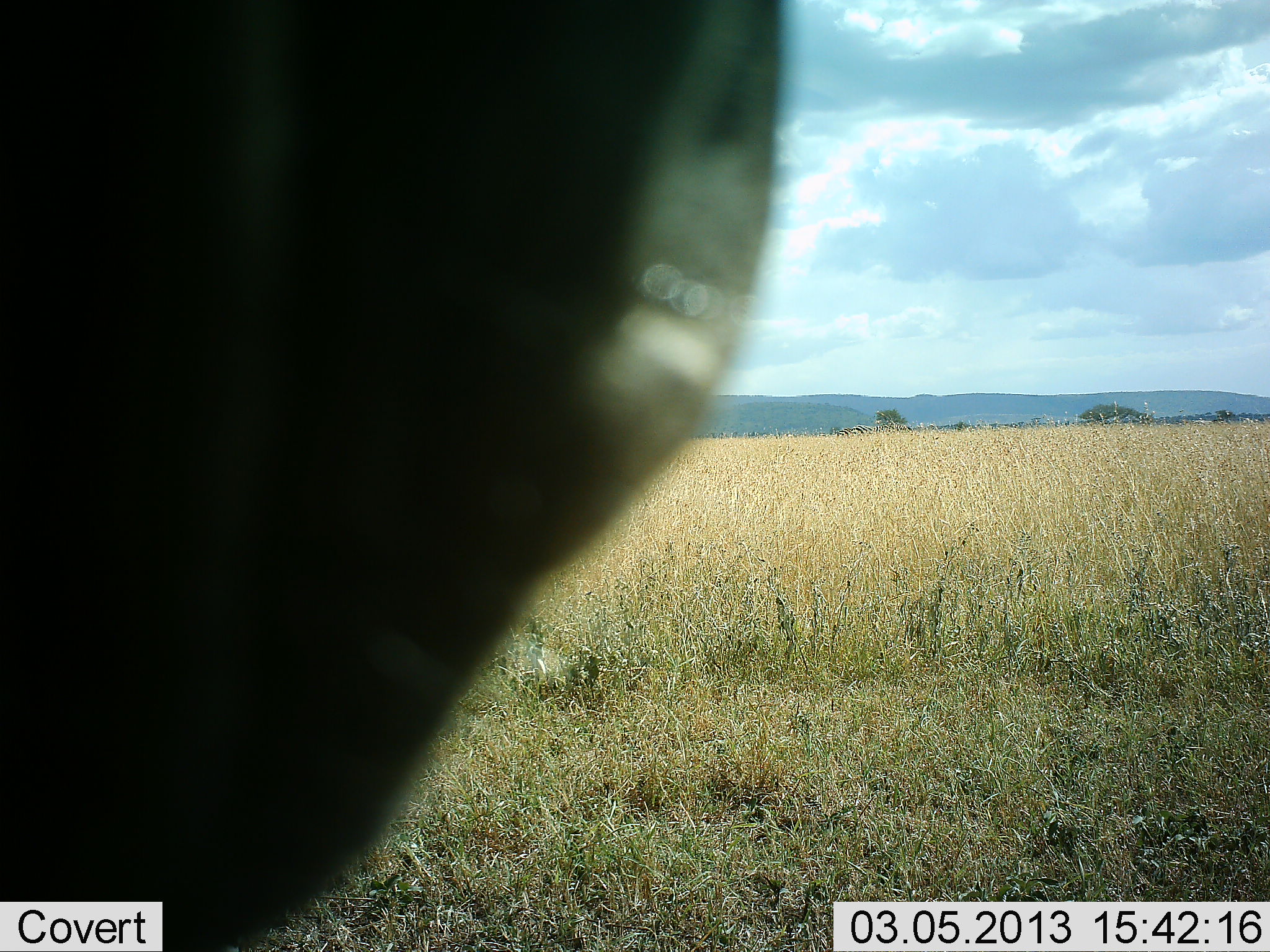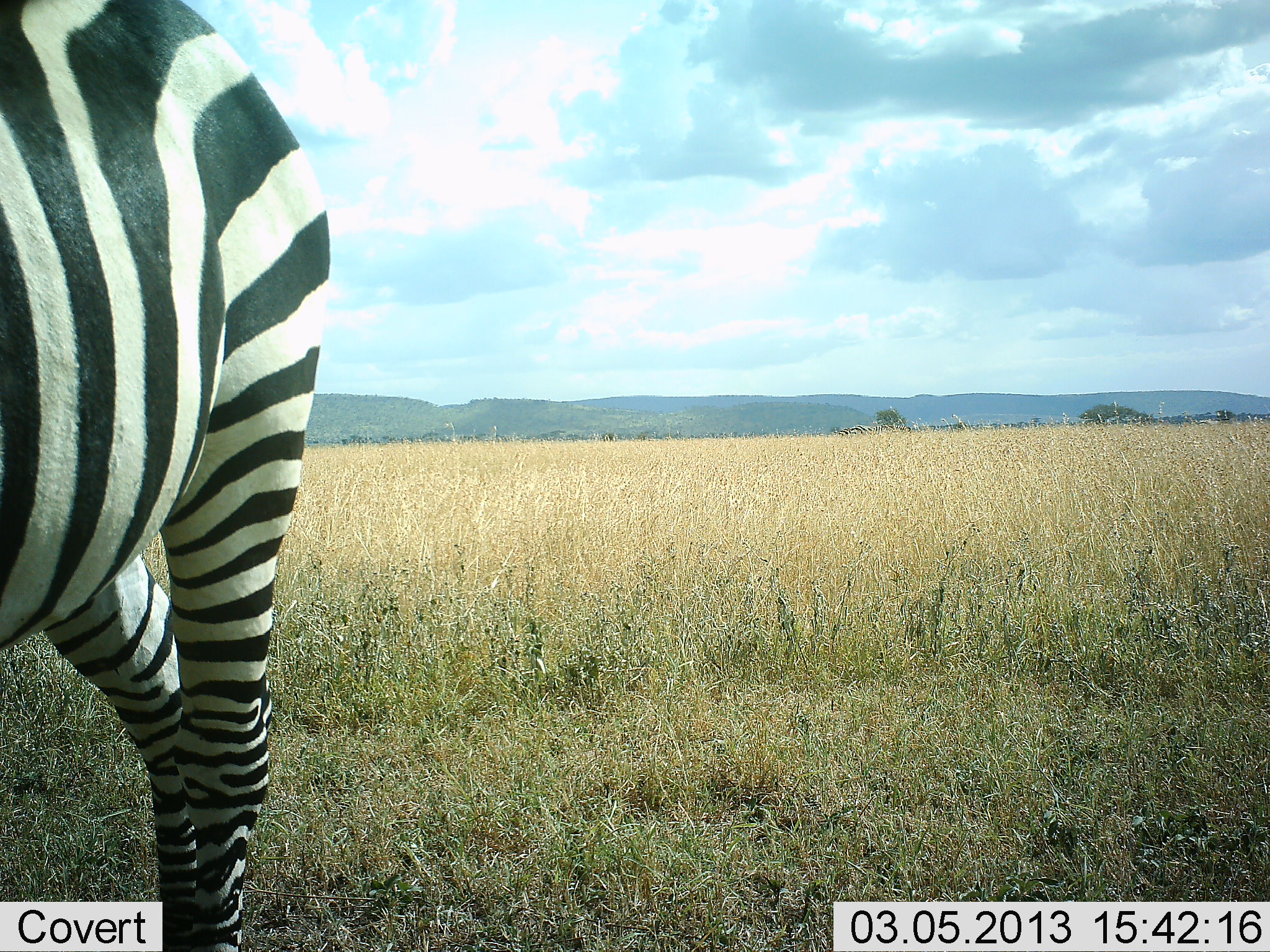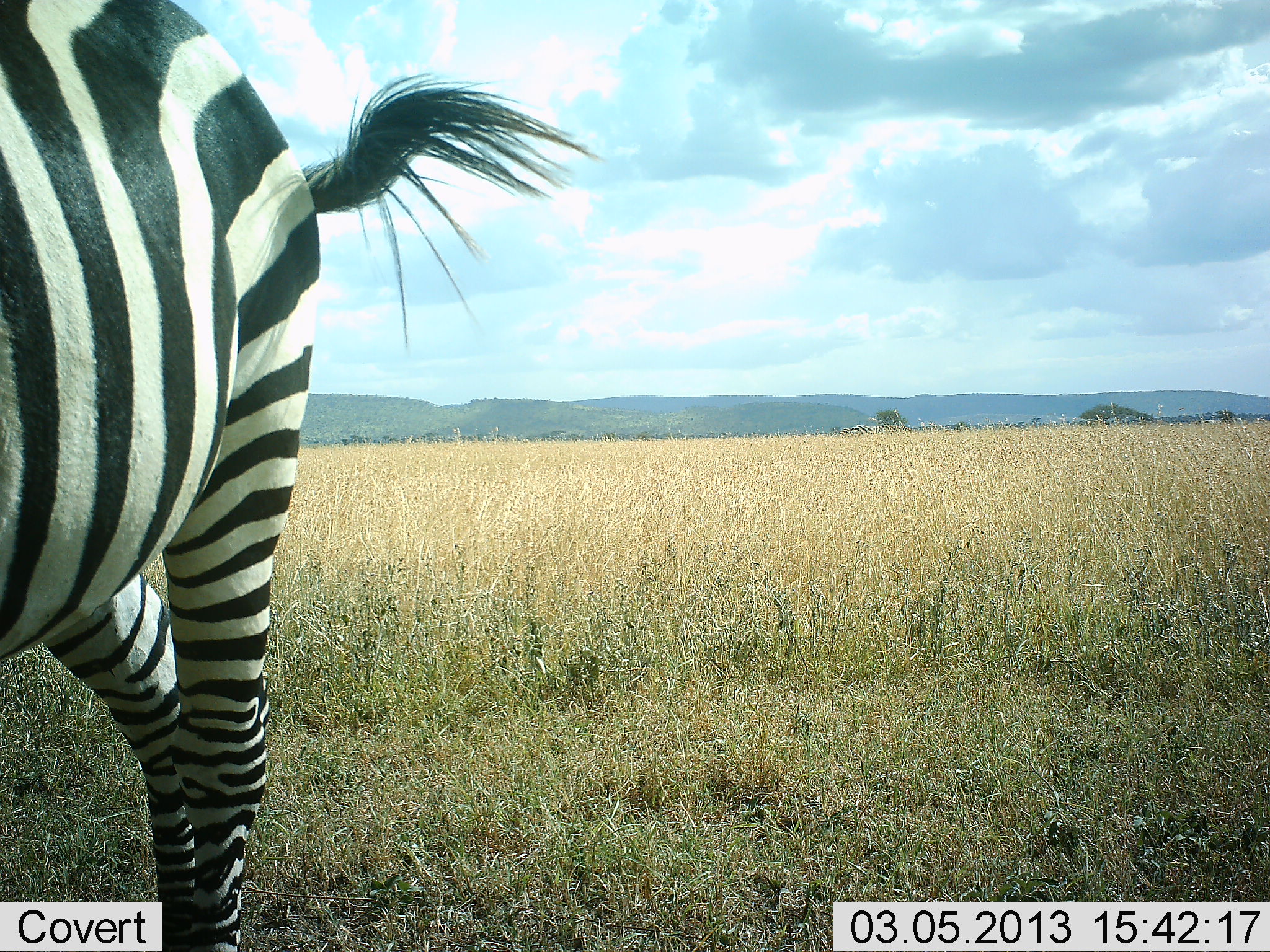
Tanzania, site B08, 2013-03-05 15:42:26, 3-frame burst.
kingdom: Animalia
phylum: Chordata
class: Mammalia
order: Perissodactyla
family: Equidae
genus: Equus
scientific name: Equus quagga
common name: plains zebra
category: zebra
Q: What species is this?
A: Zebra (plains zebra) (Equus quagga).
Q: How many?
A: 1.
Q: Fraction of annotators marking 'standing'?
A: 77%.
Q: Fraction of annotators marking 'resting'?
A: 0%.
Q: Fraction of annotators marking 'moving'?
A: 23%.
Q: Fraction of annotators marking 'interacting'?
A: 8%.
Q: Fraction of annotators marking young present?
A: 0%.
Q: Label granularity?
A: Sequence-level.